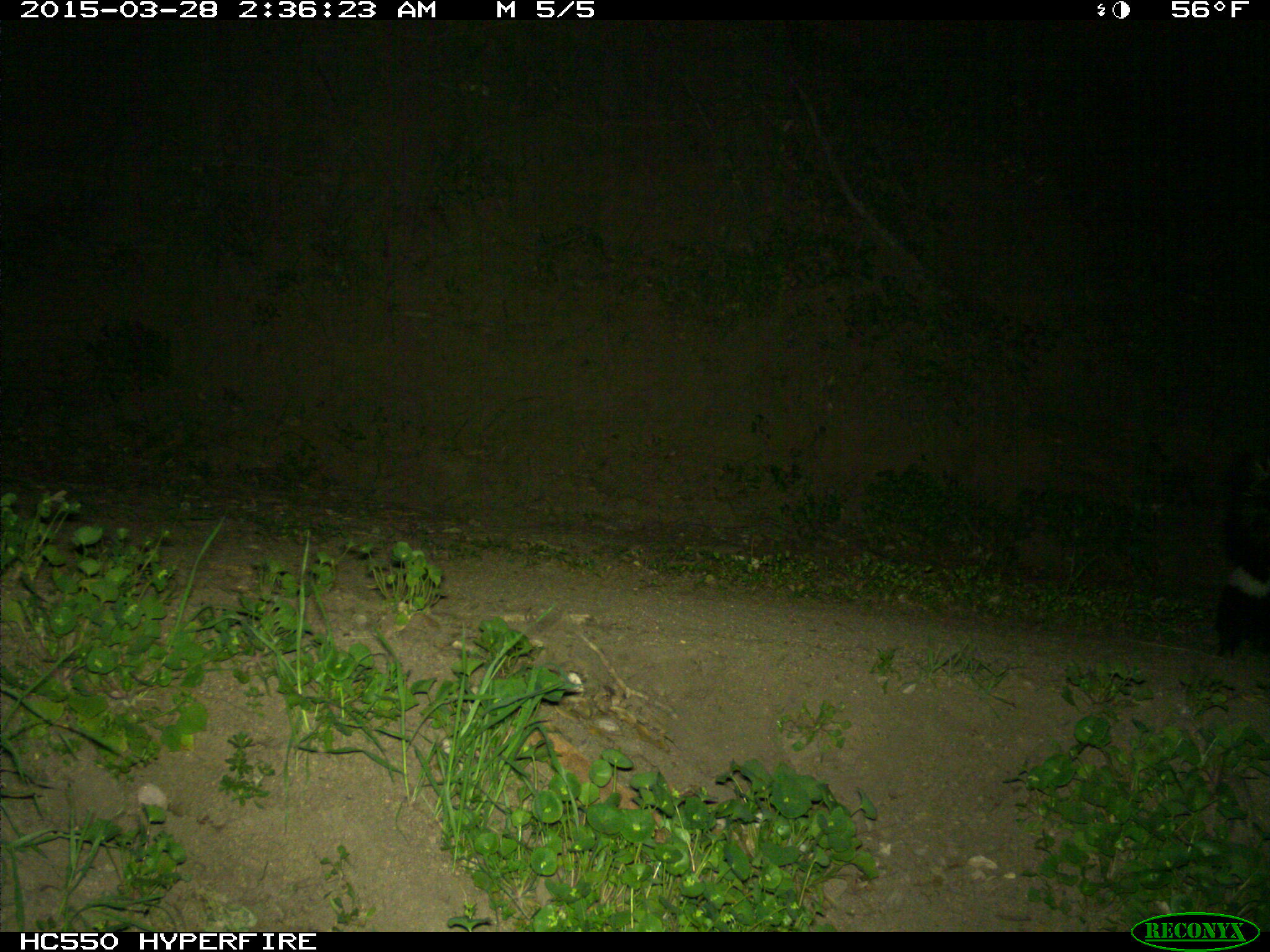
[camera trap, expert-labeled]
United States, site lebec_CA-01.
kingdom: Animalia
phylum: Chordata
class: Mammalia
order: Carnivora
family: Mephitidae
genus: Mephitis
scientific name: Mephitis mephitis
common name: striped skunk